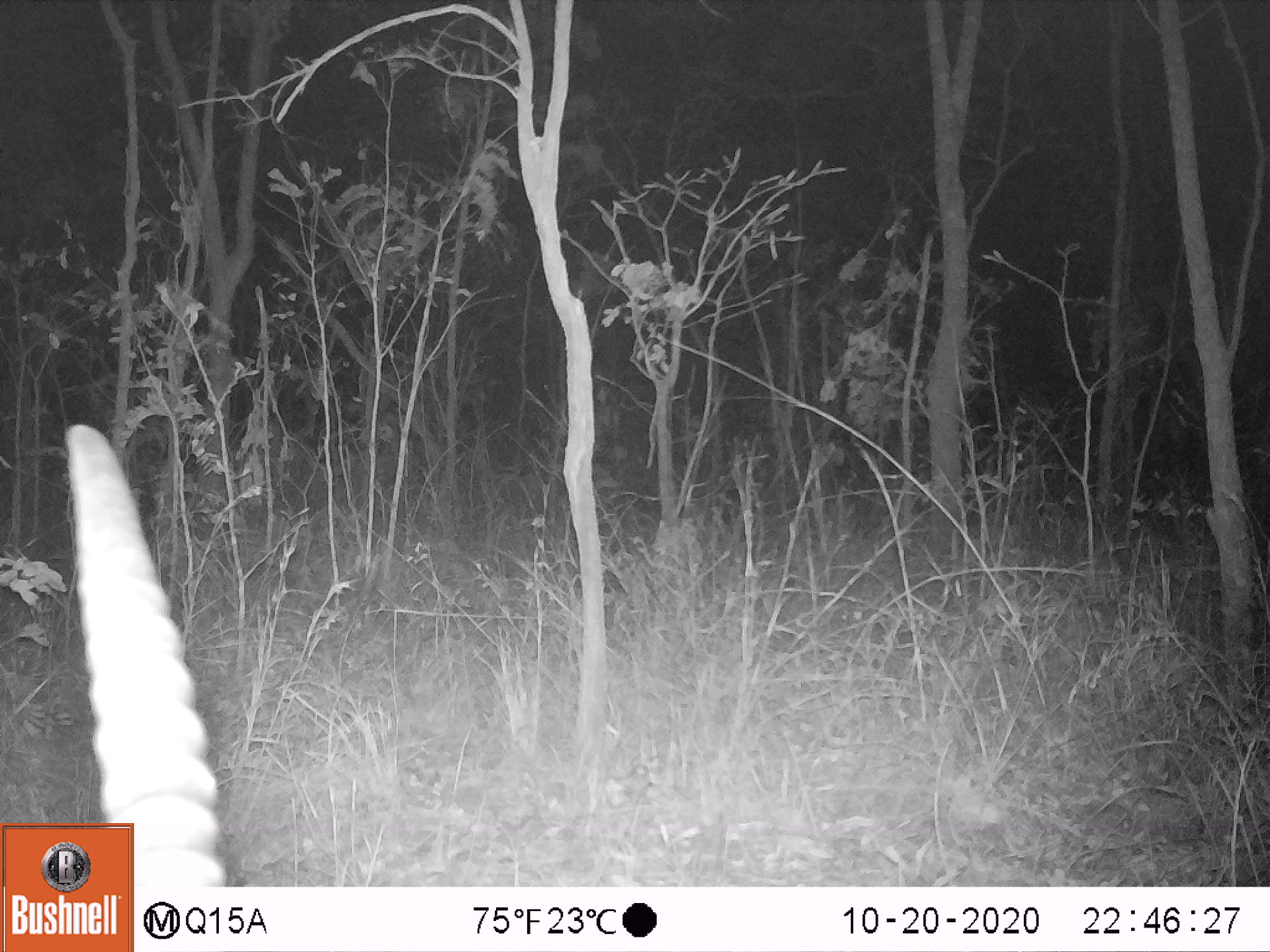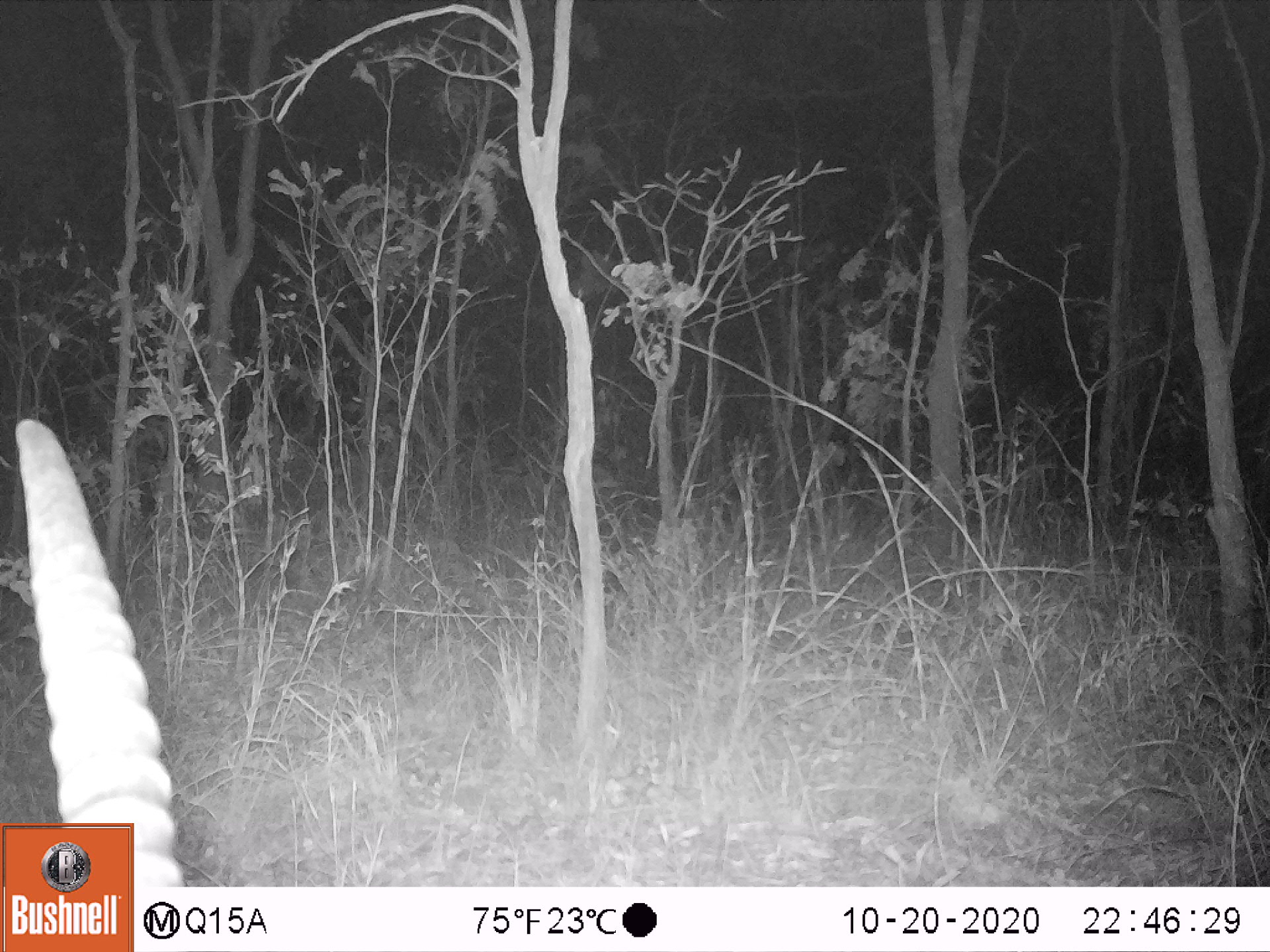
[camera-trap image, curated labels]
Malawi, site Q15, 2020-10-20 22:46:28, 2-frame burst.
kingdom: Animalia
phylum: Chordata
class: Mammalia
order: Artiodactyla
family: Bovidae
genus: Hippotragus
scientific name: Hippotragus niger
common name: sable antelope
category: sable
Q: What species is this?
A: Sable (sable antelope) (Hippotragus niger).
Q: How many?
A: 1.